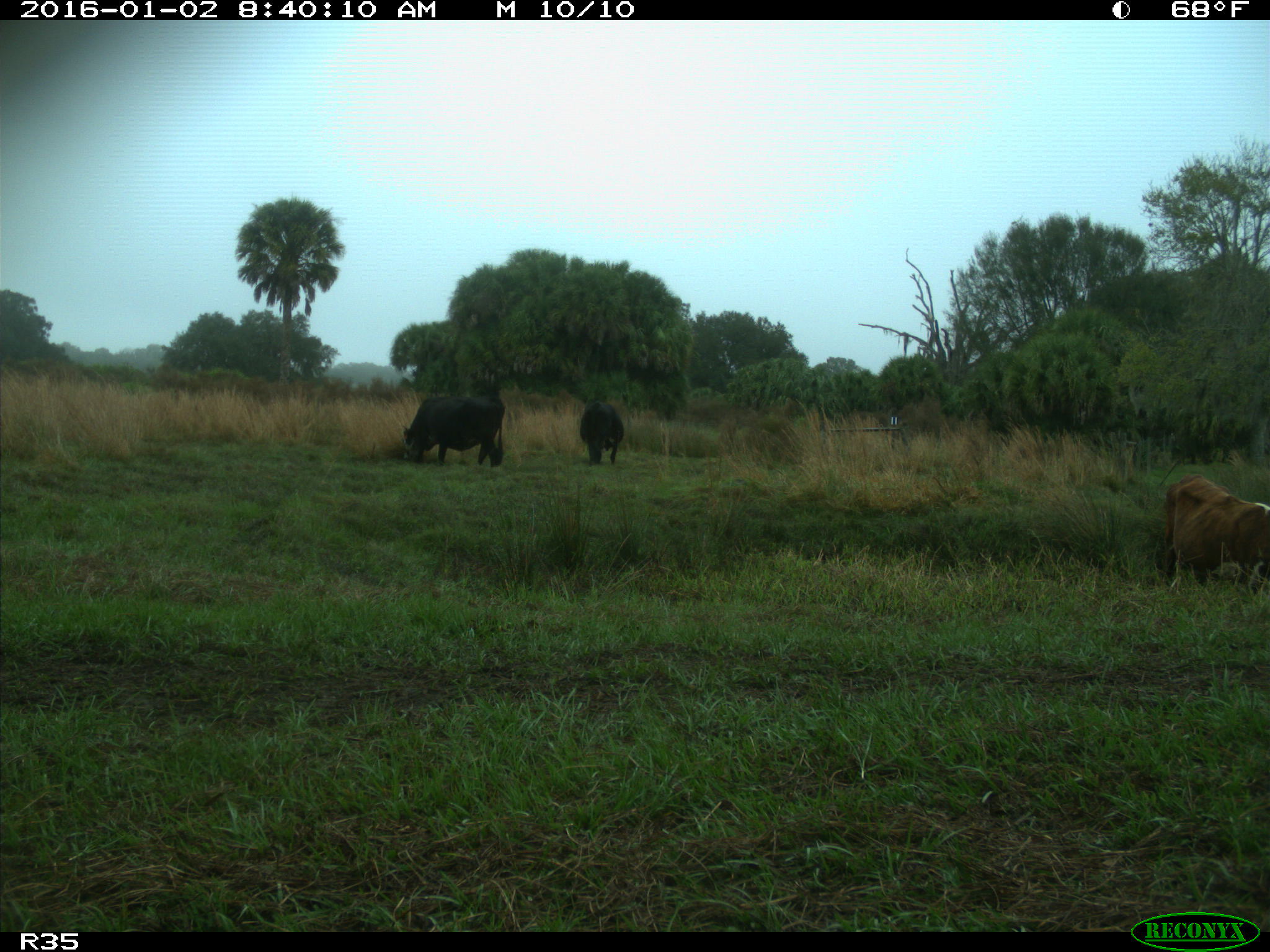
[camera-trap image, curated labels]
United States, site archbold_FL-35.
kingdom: Animalia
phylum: Chordata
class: Mammalia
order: Artiodactyla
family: Bovidae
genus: Bos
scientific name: Bos taurus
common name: domestic cow